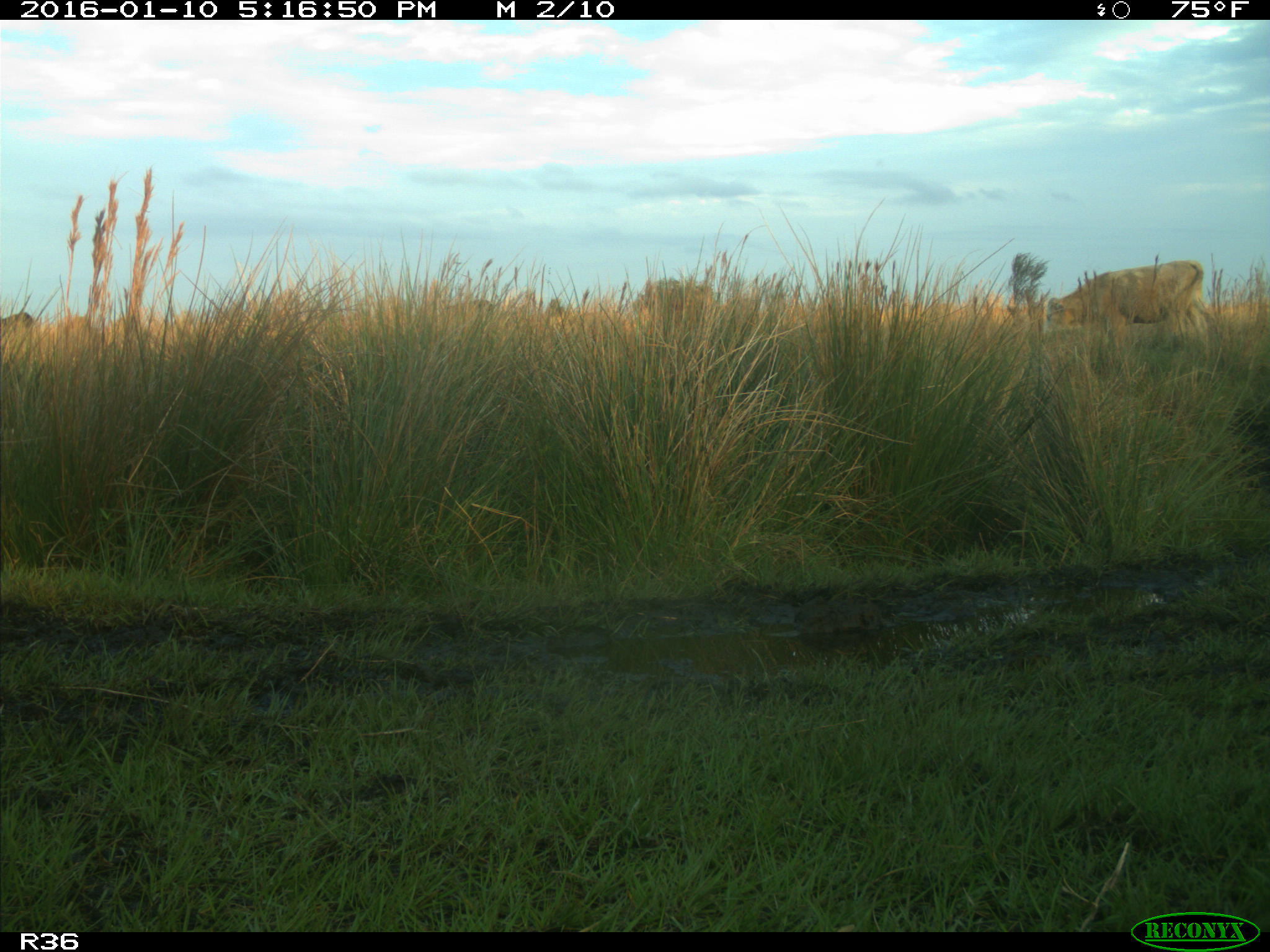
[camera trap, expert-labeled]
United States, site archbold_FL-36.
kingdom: Animalia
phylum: Chordata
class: Mammalia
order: Artiodactyla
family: Bovidae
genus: Bos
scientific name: Bos taurus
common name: domestic cow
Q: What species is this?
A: Bos taurus (domestic cow).